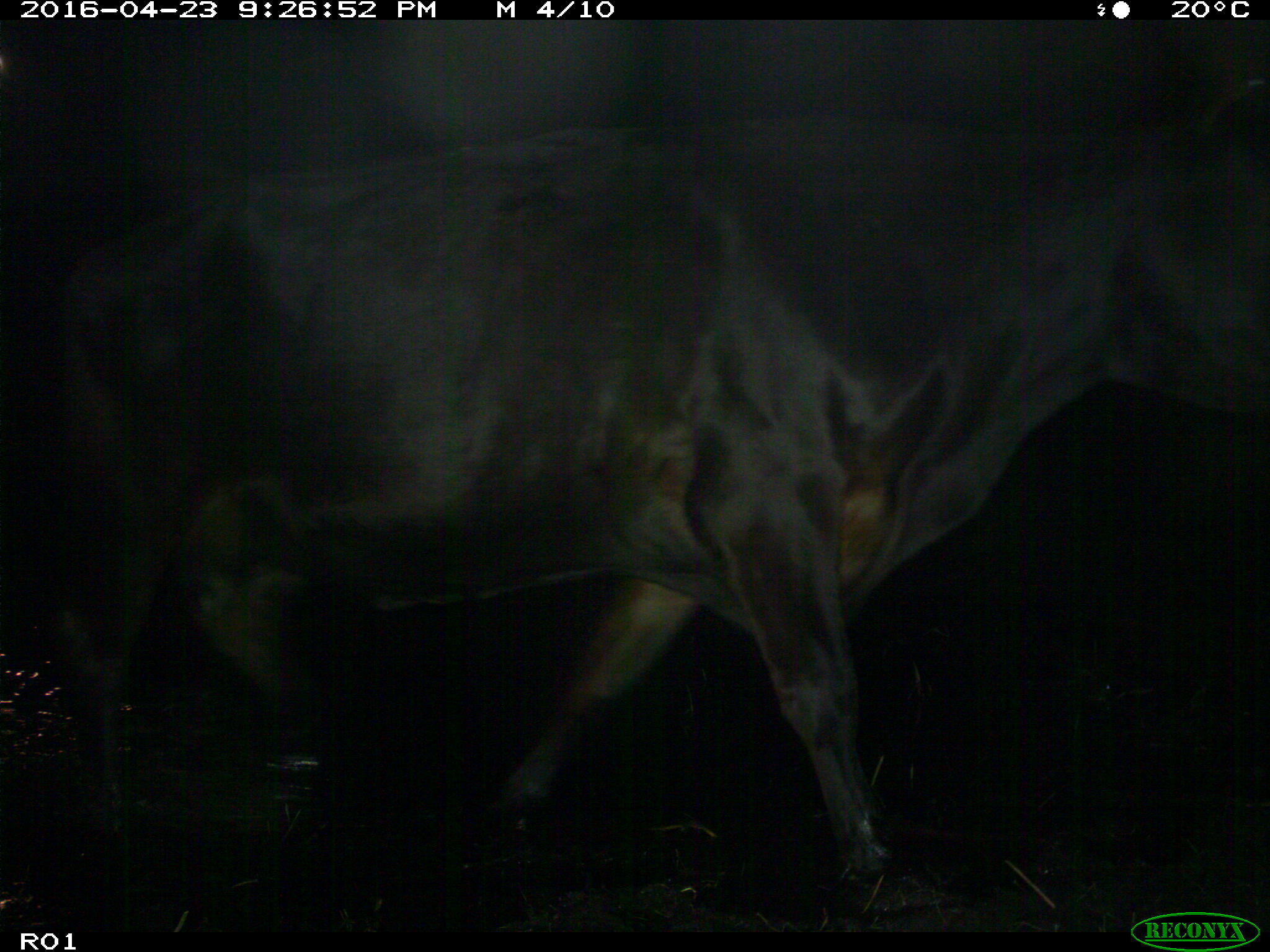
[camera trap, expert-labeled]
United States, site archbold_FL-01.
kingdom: Animalia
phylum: Chordata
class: Mammalia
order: Artiodactyla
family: Bovidae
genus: Bos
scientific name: Bos taurus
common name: domestic cow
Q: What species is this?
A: Bos taurus (domestic cow).